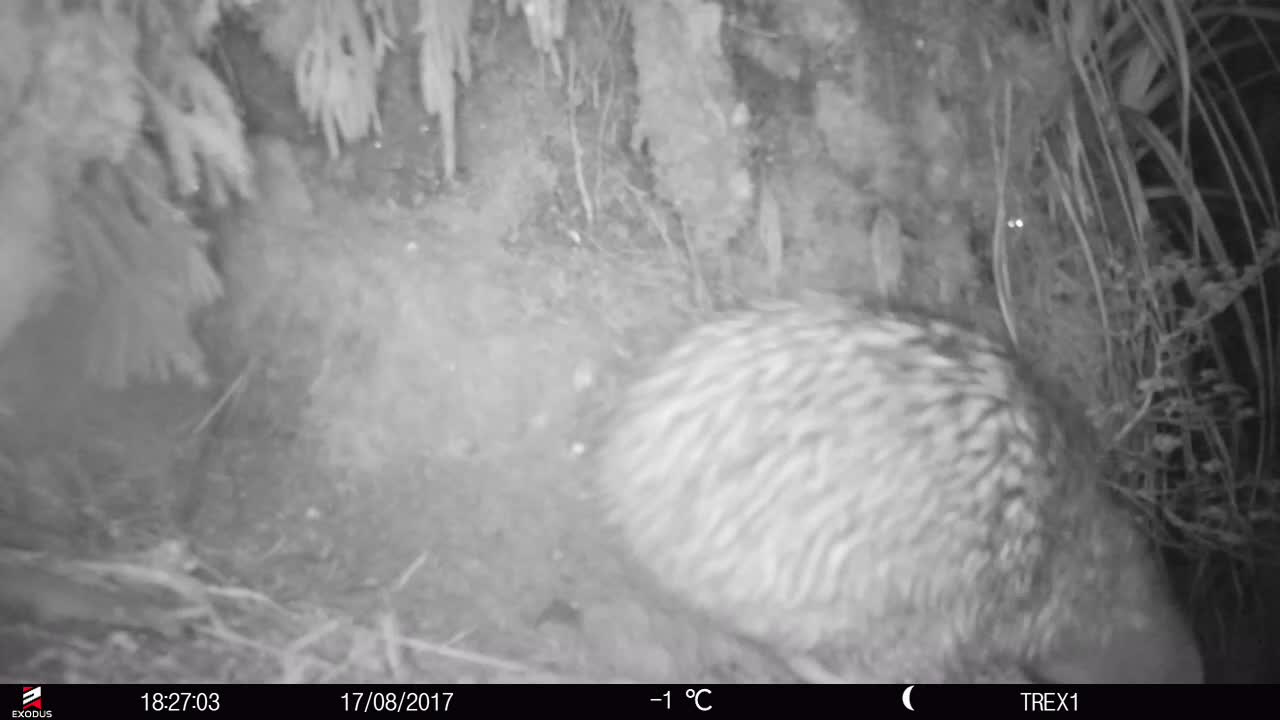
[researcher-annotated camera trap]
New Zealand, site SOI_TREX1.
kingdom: Animalia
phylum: Chordata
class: Aves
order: Apterygiformes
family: Apterygidae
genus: Apteryx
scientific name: Apteryx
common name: kiwi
Kiwi (Apteryx).